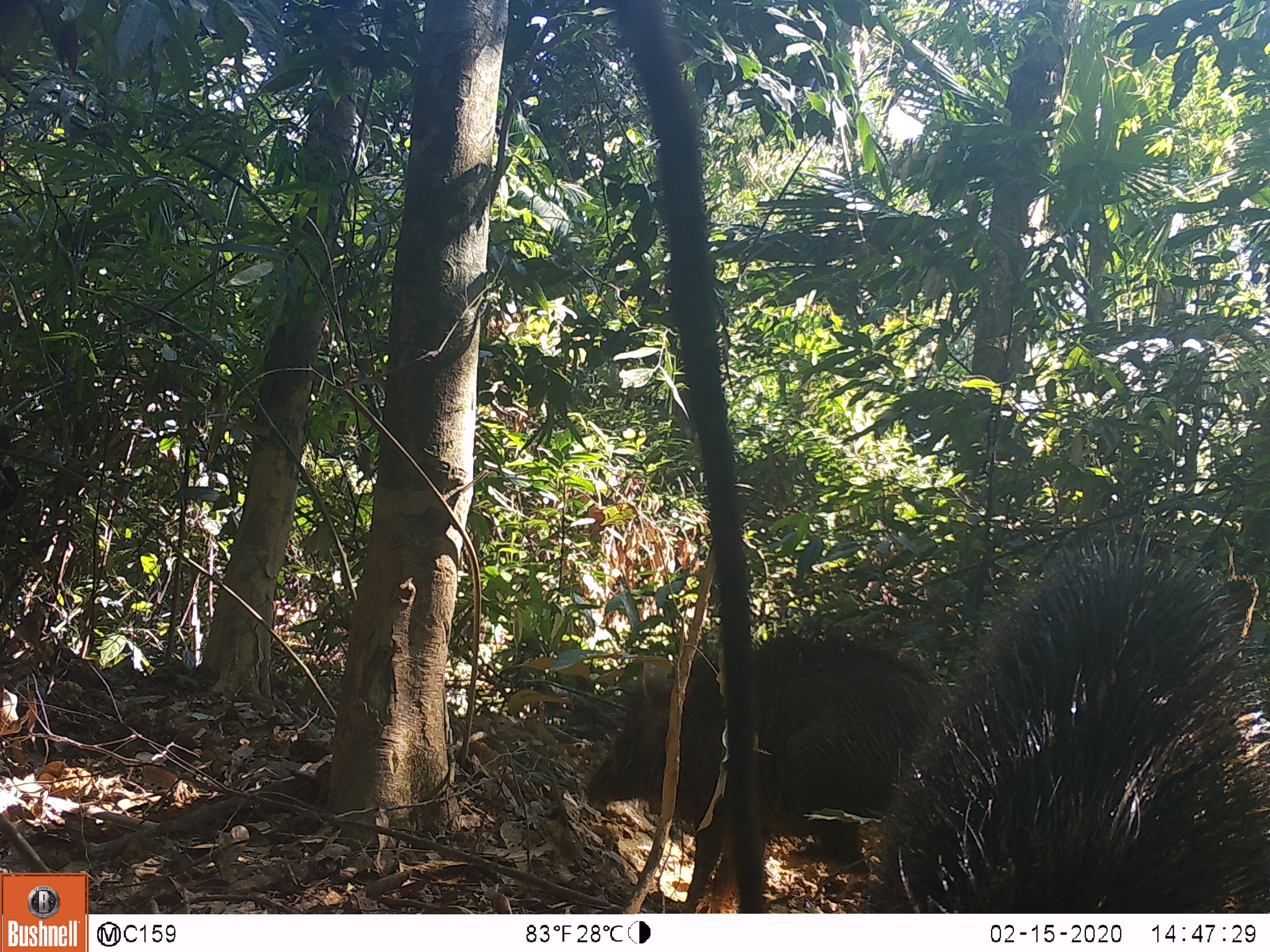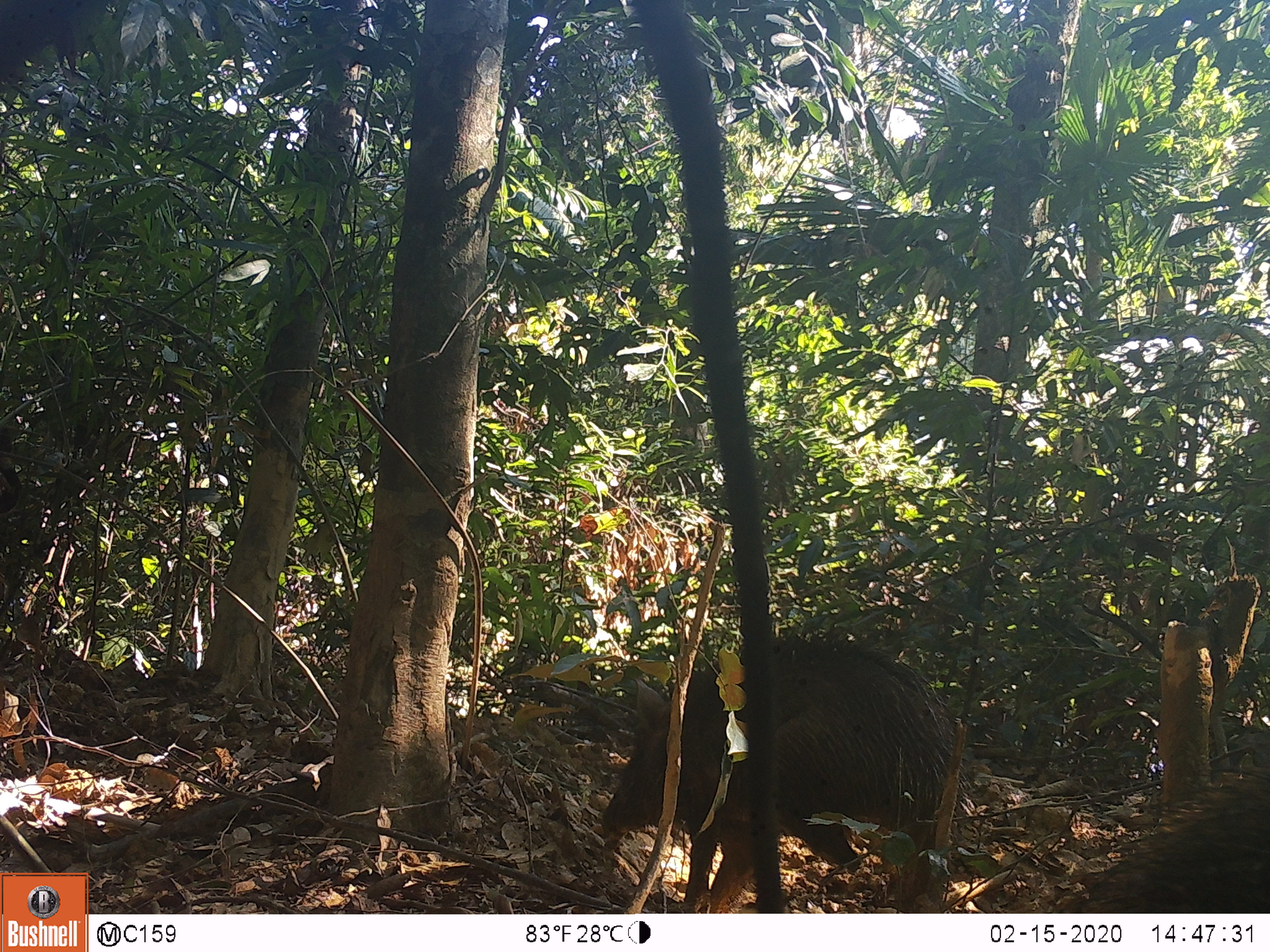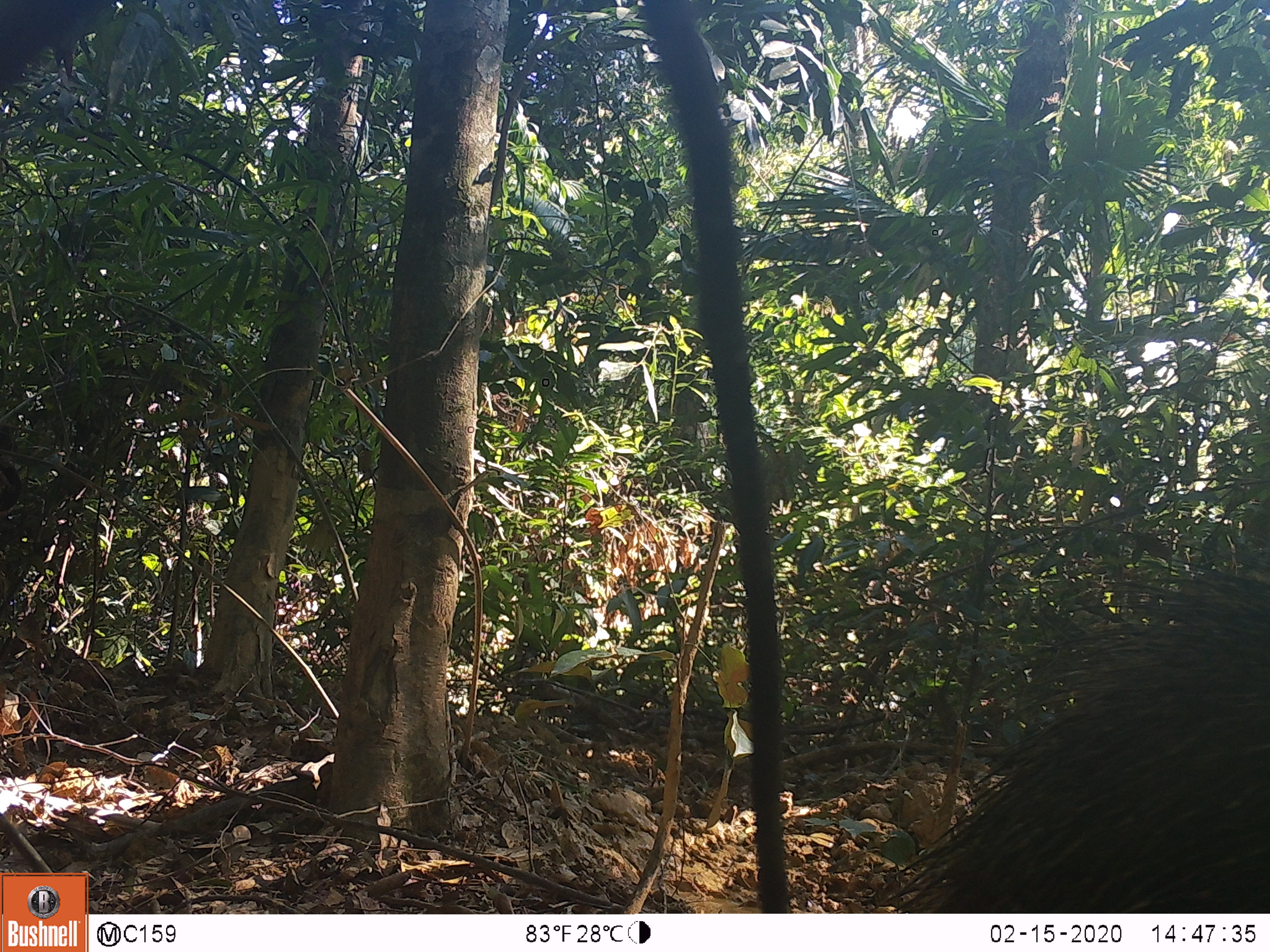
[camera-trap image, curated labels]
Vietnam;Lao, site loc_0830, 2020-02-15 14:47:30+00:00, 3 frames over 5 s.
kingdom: Animalia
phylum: Chordata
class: Mammalia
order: Artiodactyla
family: Suidae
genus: Sus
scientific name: Sus scrofa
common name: eurasian wild pig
Eurasian wild pig (Sus scrofa). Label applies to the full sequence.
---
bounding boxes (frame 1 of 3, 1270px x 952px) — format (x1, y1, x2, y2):
eurasian wild pig: (868, 516, 1270, 911); (585, 634, 943, 913)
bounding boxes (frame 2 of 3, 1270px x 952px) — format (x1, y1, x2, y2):
eurasian wild pig: (599, 635, 974, 911); (1076, 774, 1269, 911)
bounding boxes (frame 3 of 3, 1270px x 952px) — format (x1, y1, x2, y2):
eurasian wild pig: (892, 542, 1270, 912)